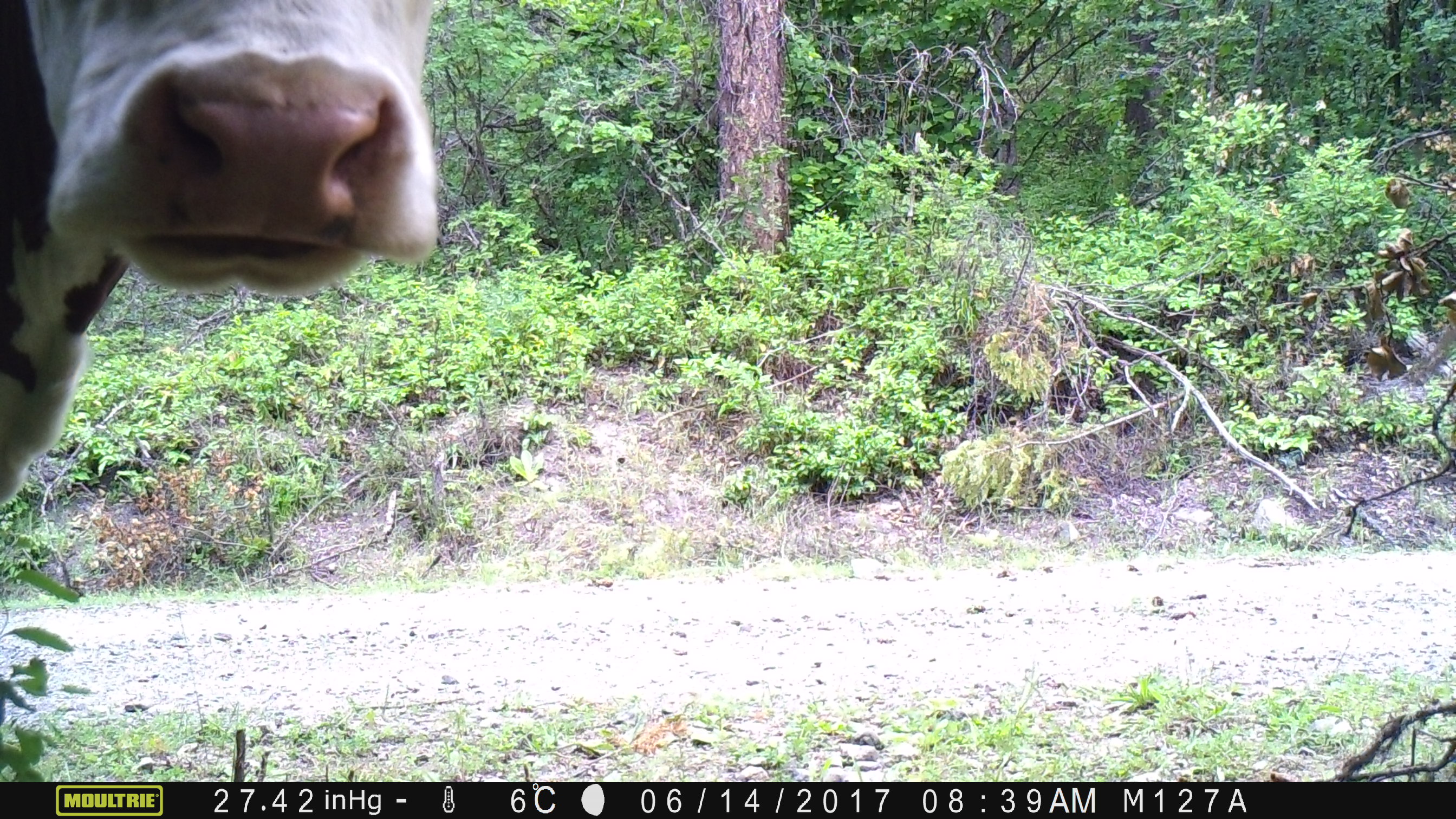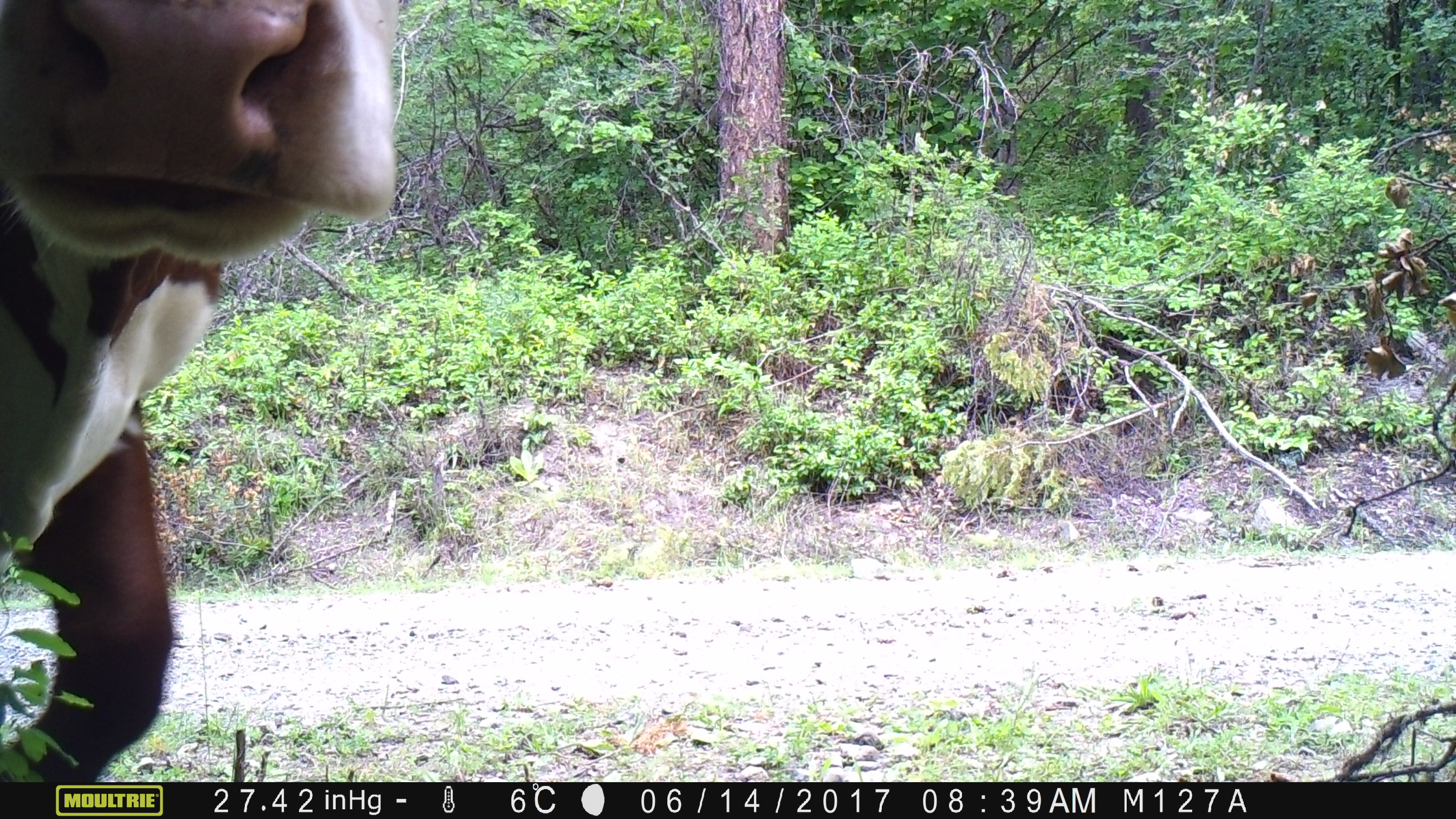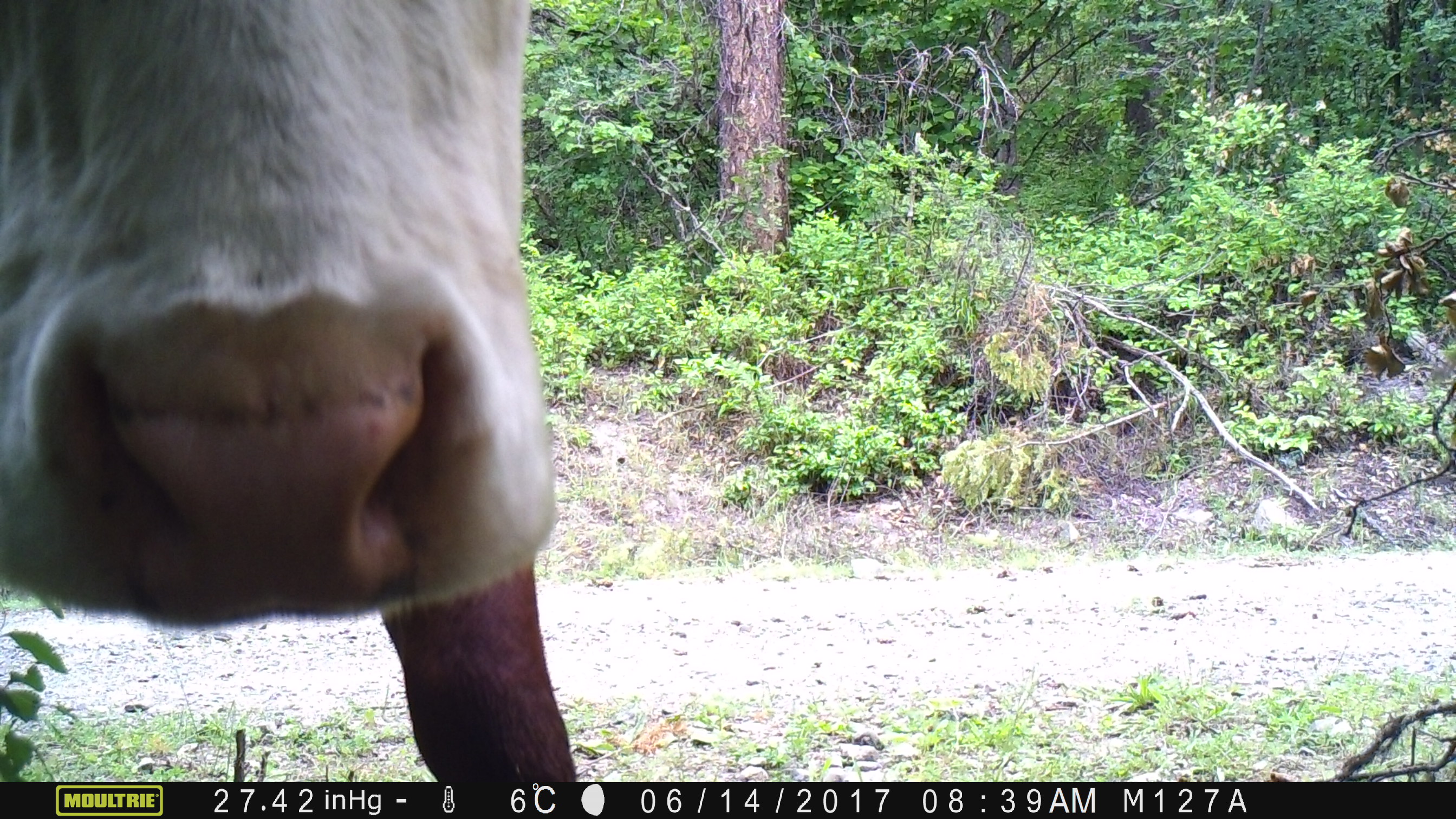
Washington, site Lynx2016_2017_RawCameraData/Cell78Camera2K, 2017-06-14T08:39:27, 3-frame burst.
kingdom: Animalia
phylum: Chordata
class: Mammalia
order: Artiodactyla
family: Bovidae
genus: Bos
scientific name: Bos taurus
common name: domestic cattle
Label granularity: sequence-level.